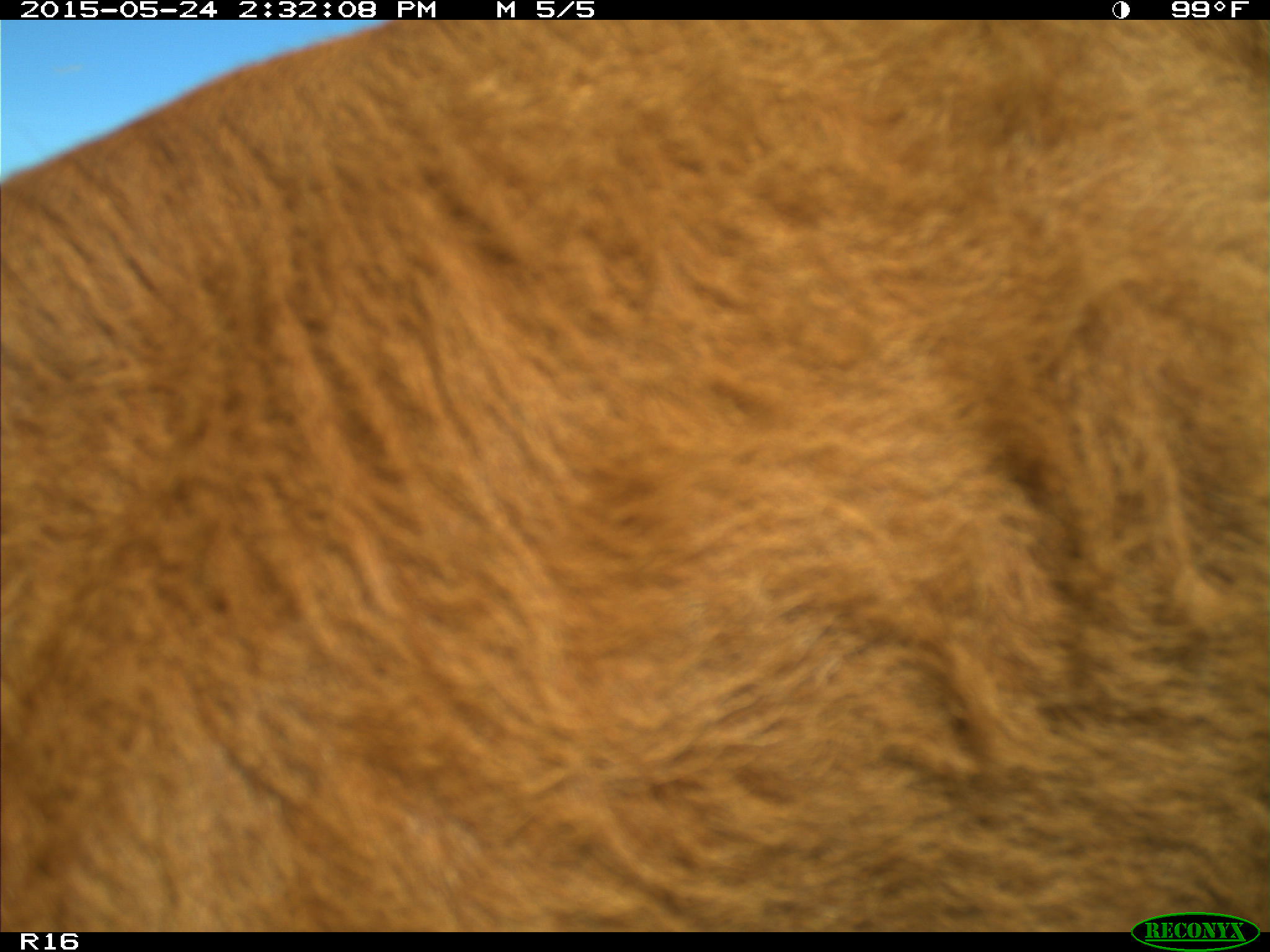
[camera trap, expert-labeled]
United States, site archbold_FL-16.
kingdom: Animalia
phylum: Chordata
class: Mammalia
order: Artiodactyla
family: Bovidae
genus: Bos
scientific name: Bos taurus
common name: domestic cow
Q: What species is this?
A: Bos taurus (domestic cow).